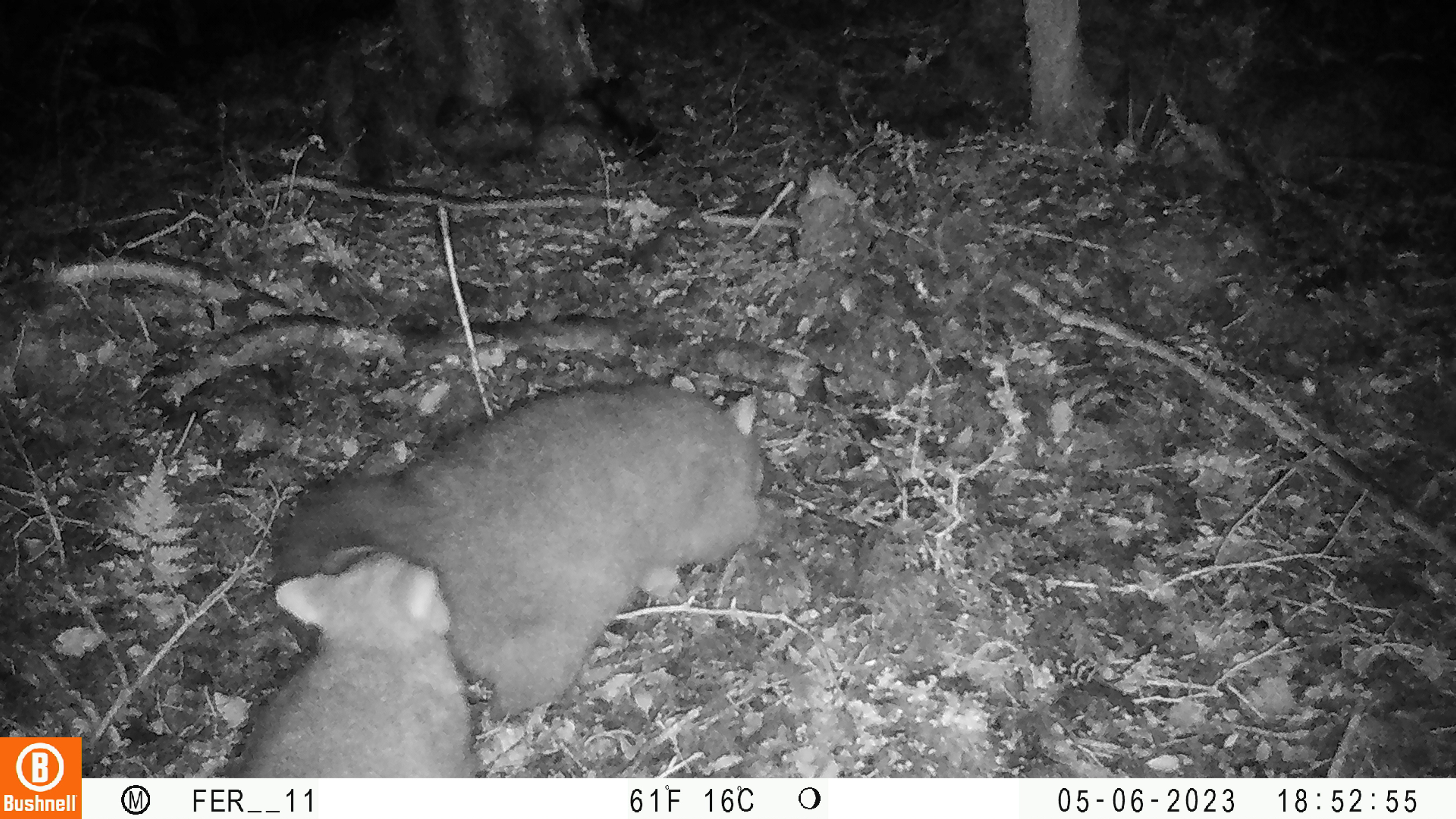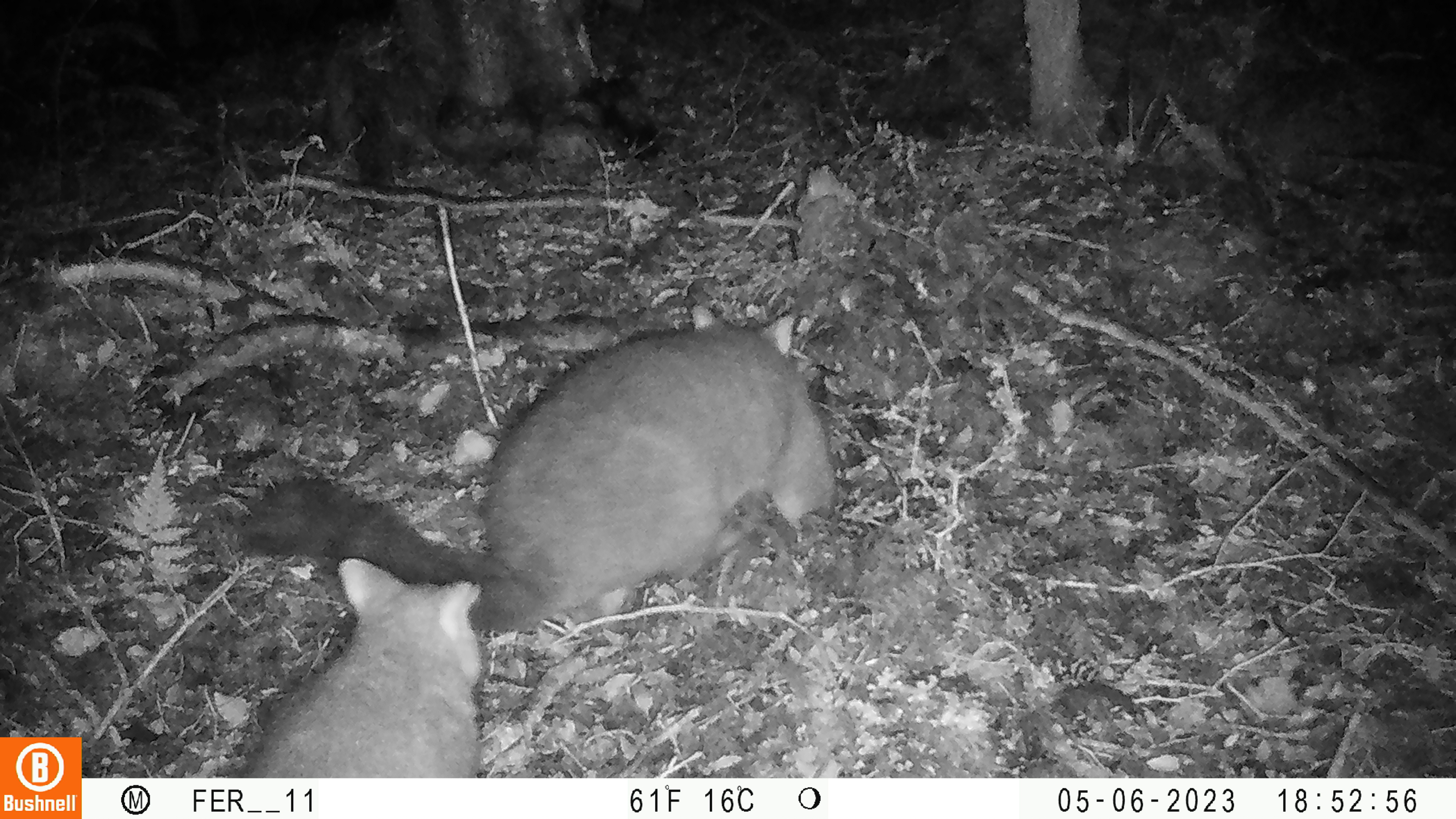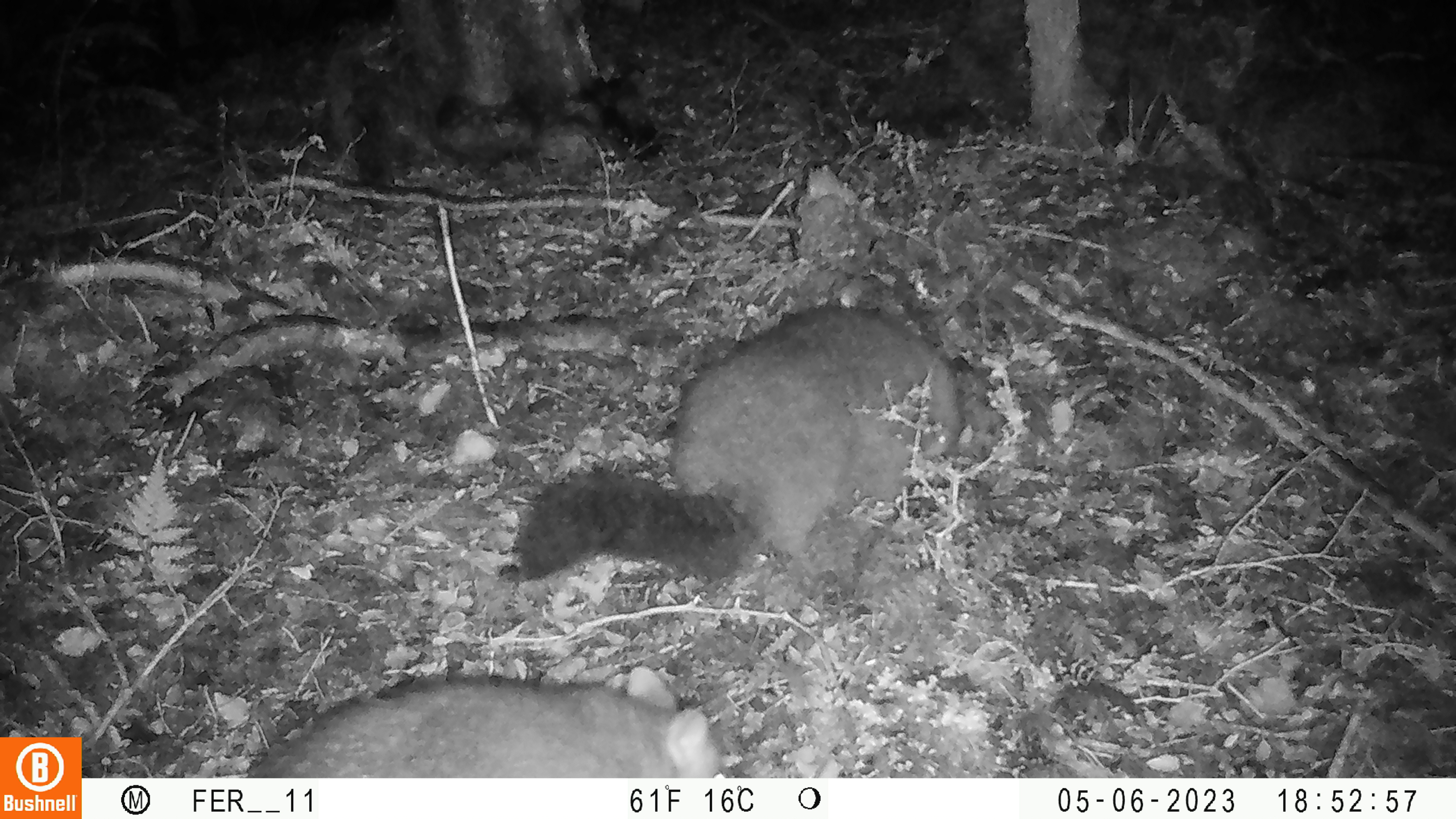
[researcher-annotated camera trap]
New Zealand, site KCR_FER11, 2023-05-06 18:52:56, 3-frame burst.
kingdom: Animalia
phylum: Chordata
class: Mammalia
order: Diprotodontia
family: Phalangeridae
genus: Trichosurus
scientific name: Trichosurus vulpecula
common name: common brushtail possum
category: possum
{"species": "possum (common brushtail possum) (Trichosurus vulpecula)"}